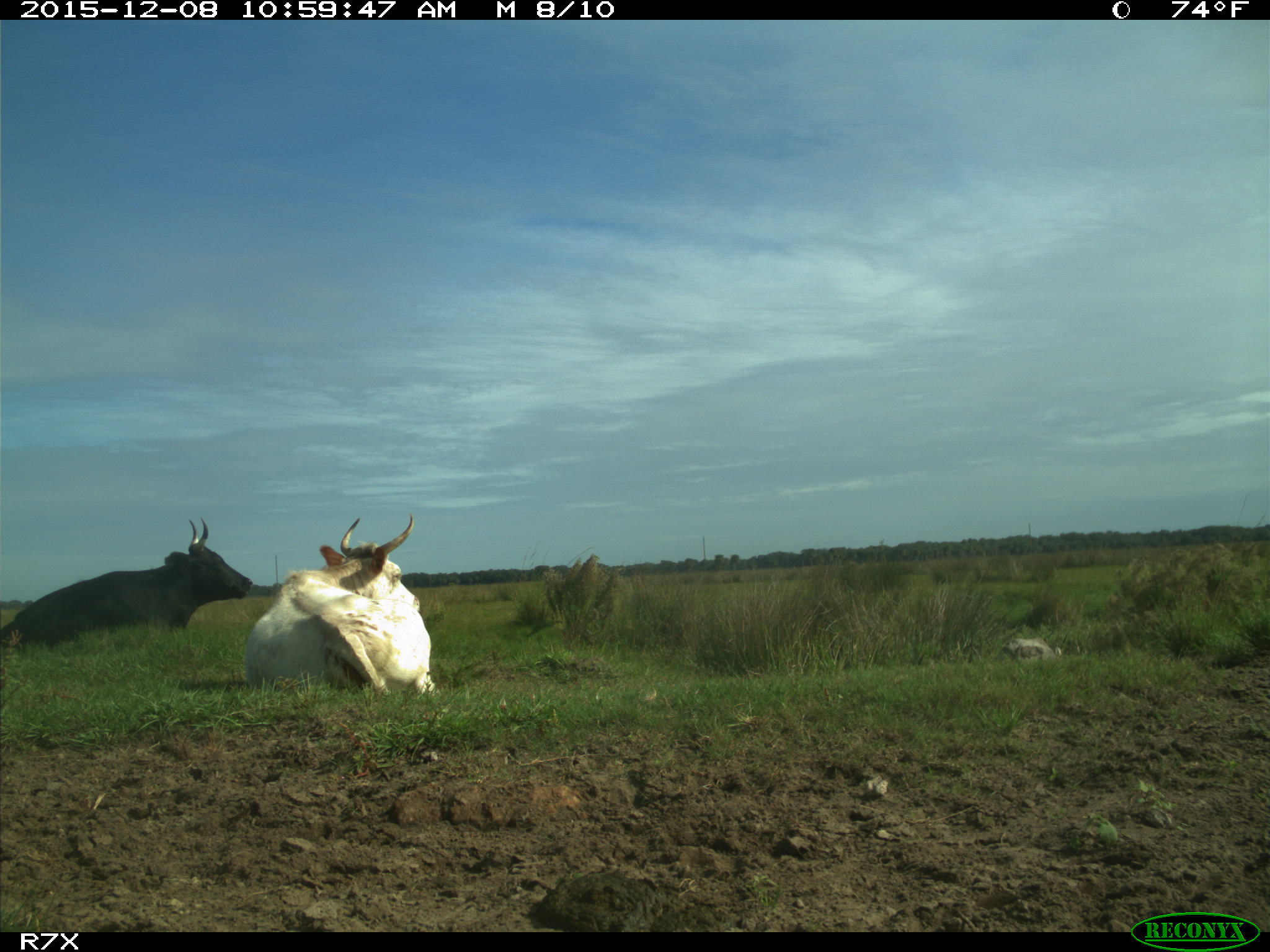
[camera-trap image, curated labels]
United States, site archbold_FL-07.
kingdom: Animalia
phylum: Chordata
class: Mammalia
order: Artiodactyla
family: Bovidae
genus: Bos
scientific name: Bos taurus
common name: domestic cow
Bos taurus (domestic cow).